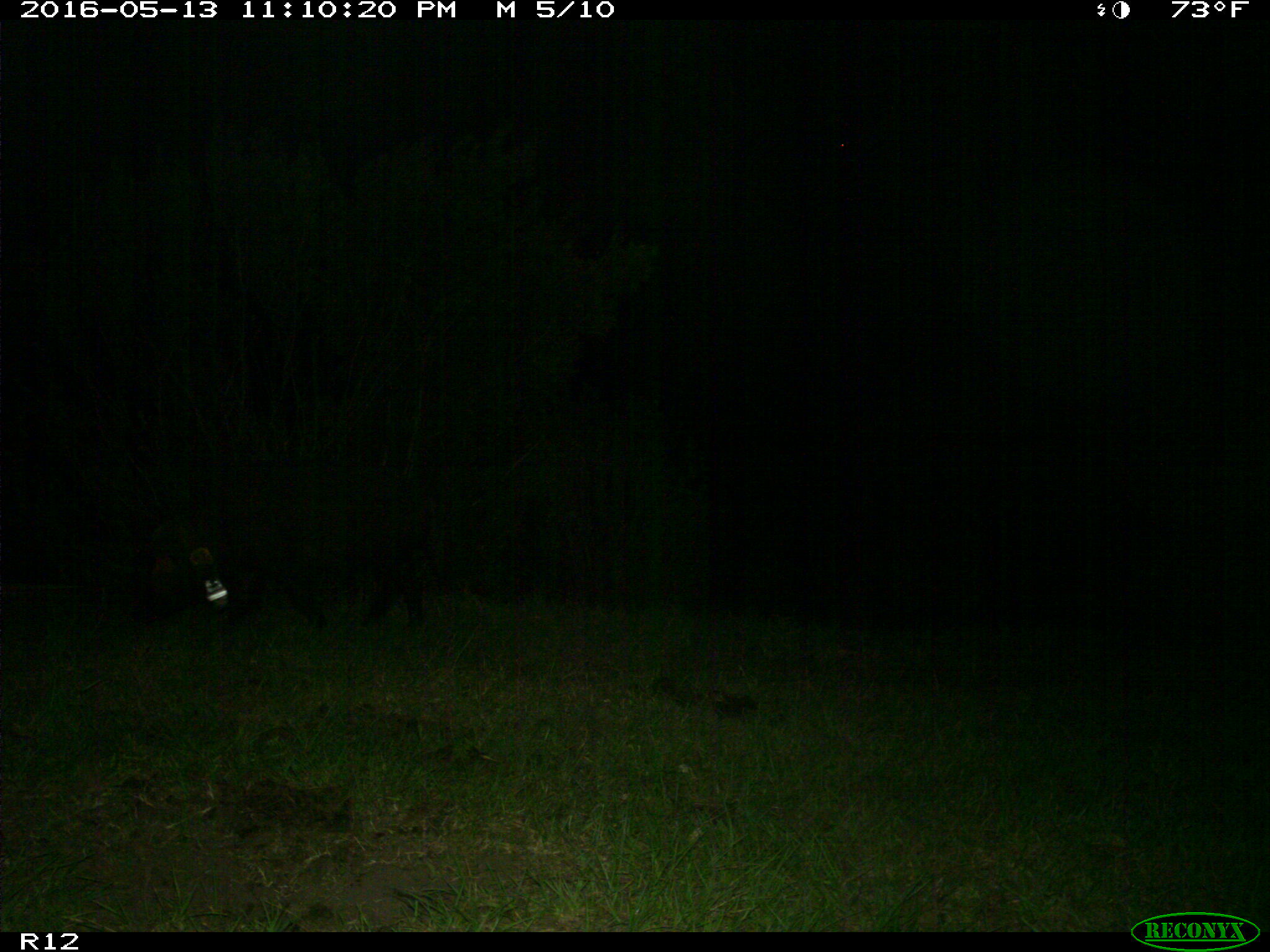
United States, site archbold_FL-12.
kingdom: Animalia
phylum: Chordata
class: Mammalia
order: Artiodactyla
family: Suidae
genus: Sus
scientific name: Sus scrofa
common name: wild boar